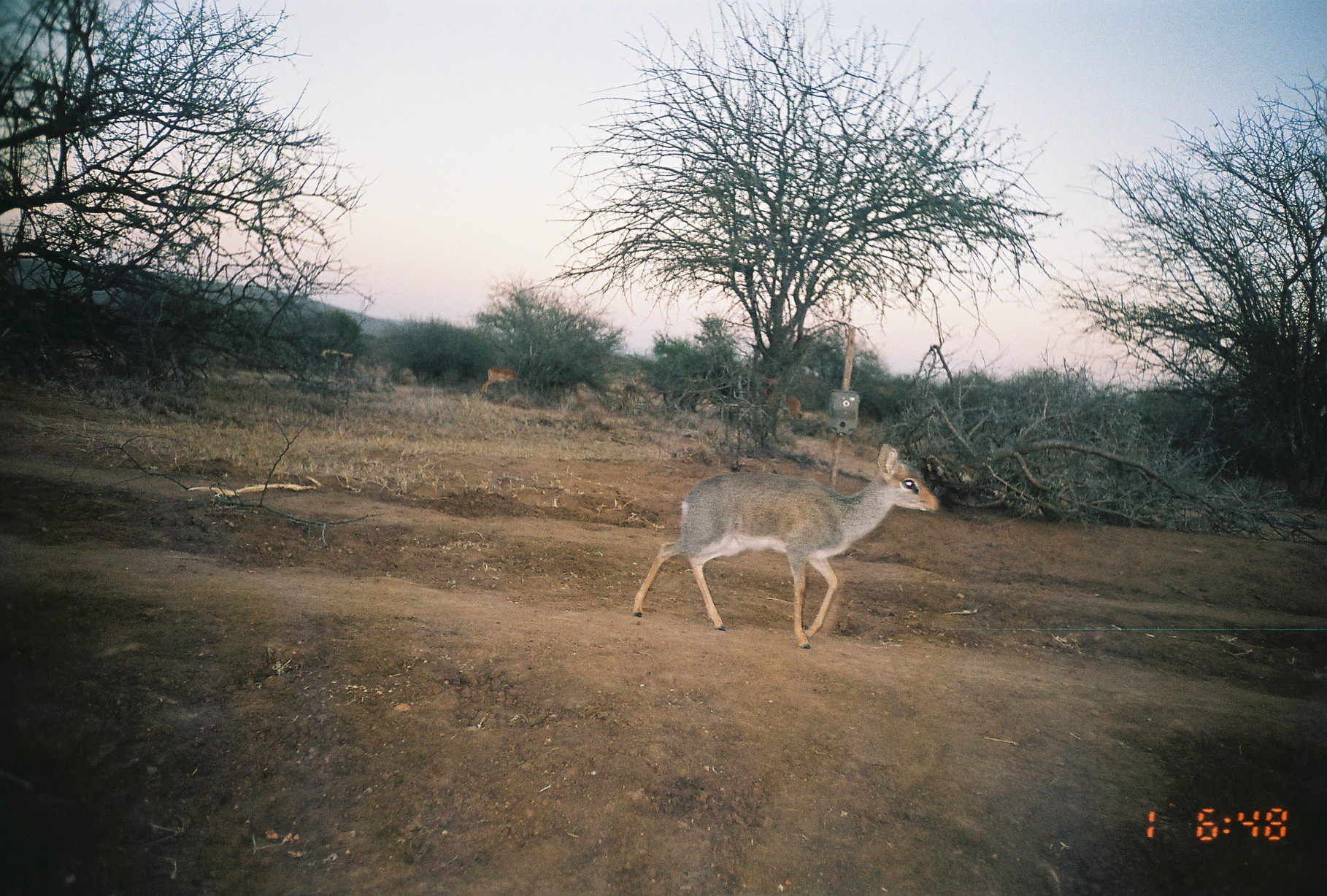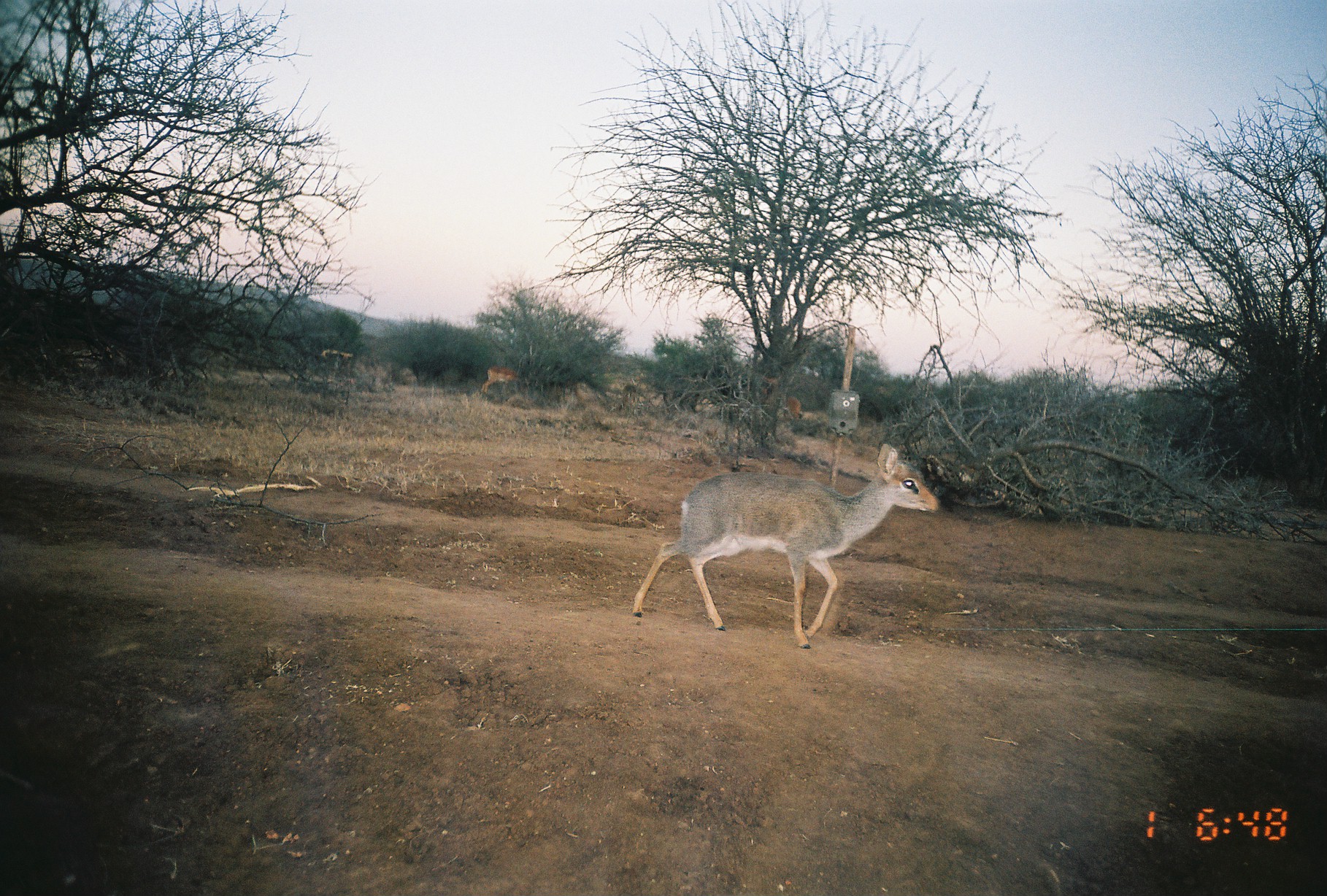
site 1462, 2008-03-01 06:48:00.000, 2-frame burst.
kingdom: Animalia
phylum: Chordata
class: Mammalia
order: Artiodactyla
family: Bovidae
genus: Madoqua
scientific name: Madoqua guentheri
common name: günther's dik-dik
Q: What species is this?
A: Madoqua guentheri (günther's dik-dik).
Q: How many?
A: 1.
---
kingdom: Animalia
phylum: Chordata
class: Mammalia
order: Artiodactyla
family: Bovidae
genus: Aepyceros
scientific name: Aepyceros melampus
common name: impala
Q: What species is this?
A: Aepyceros melampus (impala).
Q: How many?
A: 2.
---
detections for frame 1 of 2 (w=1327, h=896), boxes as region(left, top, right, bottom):
madoqua guentheri: region(630, 442, 939, 649); region(480, 365, 517, 395); region(783, 396, 802, 420)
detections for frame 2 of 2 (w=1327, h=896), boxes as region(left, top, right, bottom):
aepyceros melampus: region(632, 442, 940, 649); region(481, 366, 517, 394); region(623, 378, 646, 403); region(783, 396, 802, 421)